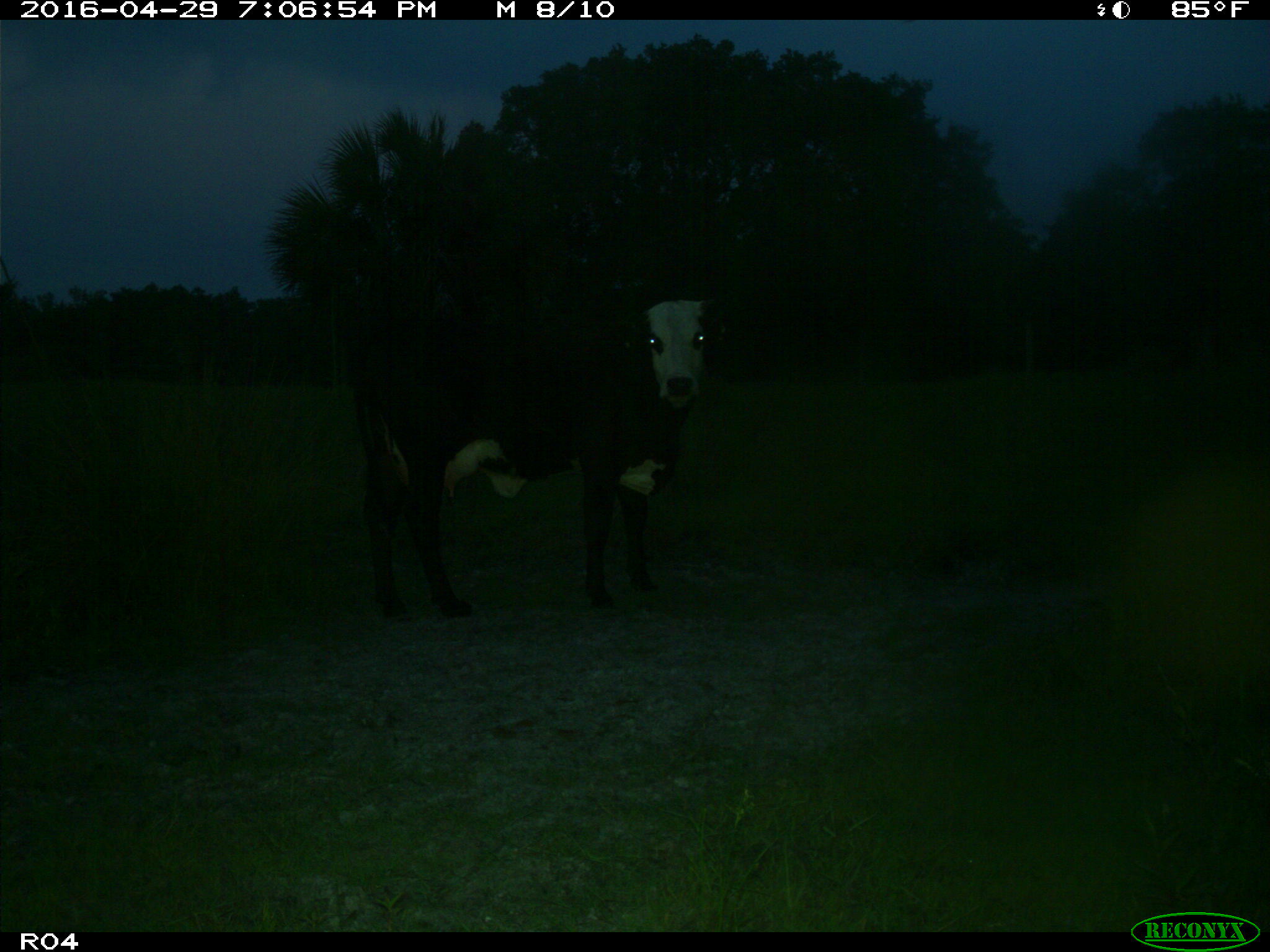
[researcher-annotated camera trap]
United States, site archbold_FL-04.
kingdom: Animalia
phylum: Chordata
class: Mammalia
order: Artiodactyla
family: Bovidae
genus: Bos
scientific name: Bos taurus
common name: domestic cow